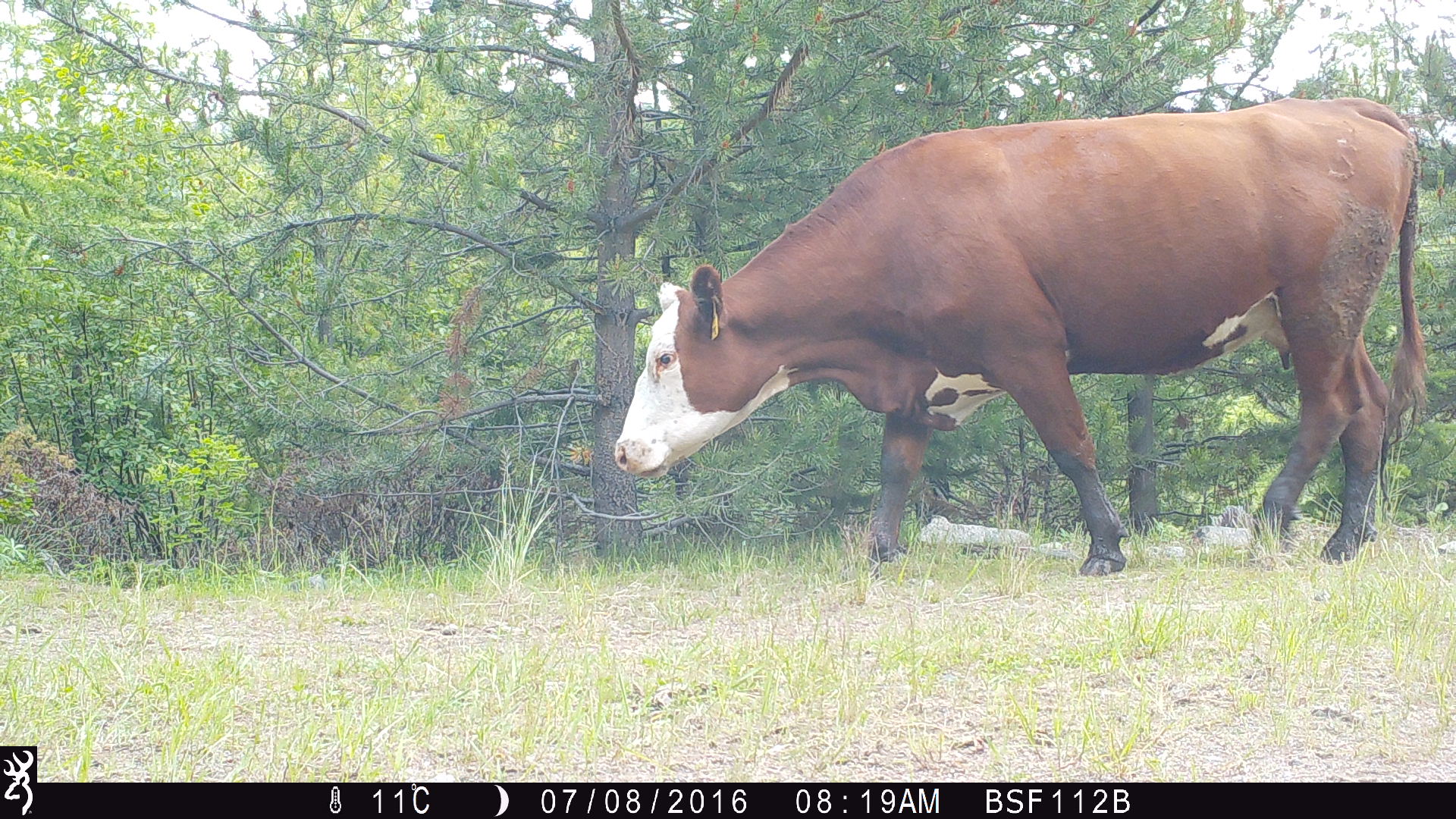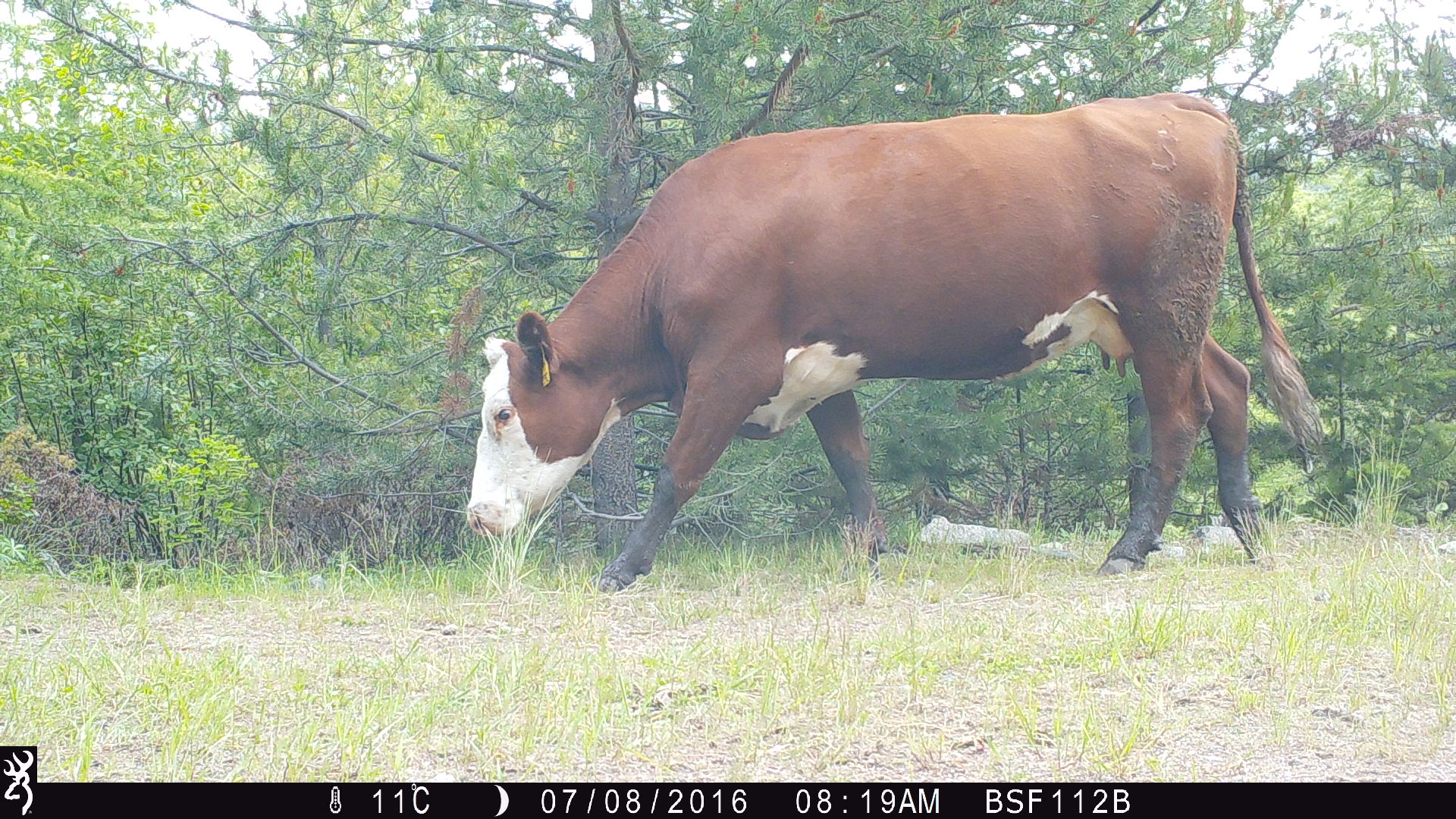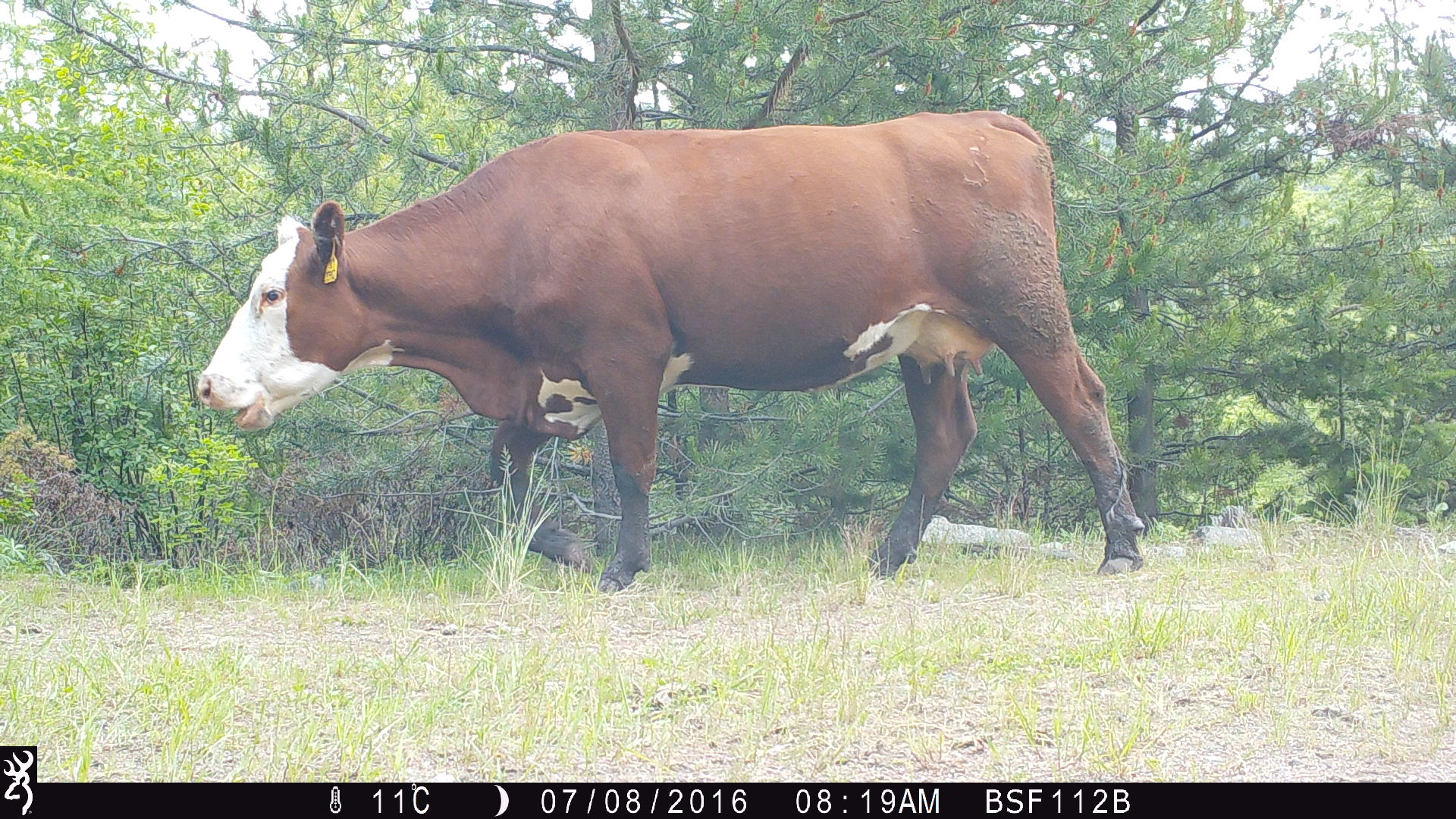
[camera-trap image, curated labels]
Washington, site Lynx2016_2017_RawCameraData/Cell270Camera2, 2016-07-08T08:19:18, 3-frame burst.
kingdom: Animalia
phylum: Chordata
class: Mammalia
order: Artiodactyla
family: Bovidae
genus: Bos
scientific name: Bos taurus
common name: domestic cattle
Domestic cattle (Bos taurus). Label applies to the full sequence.